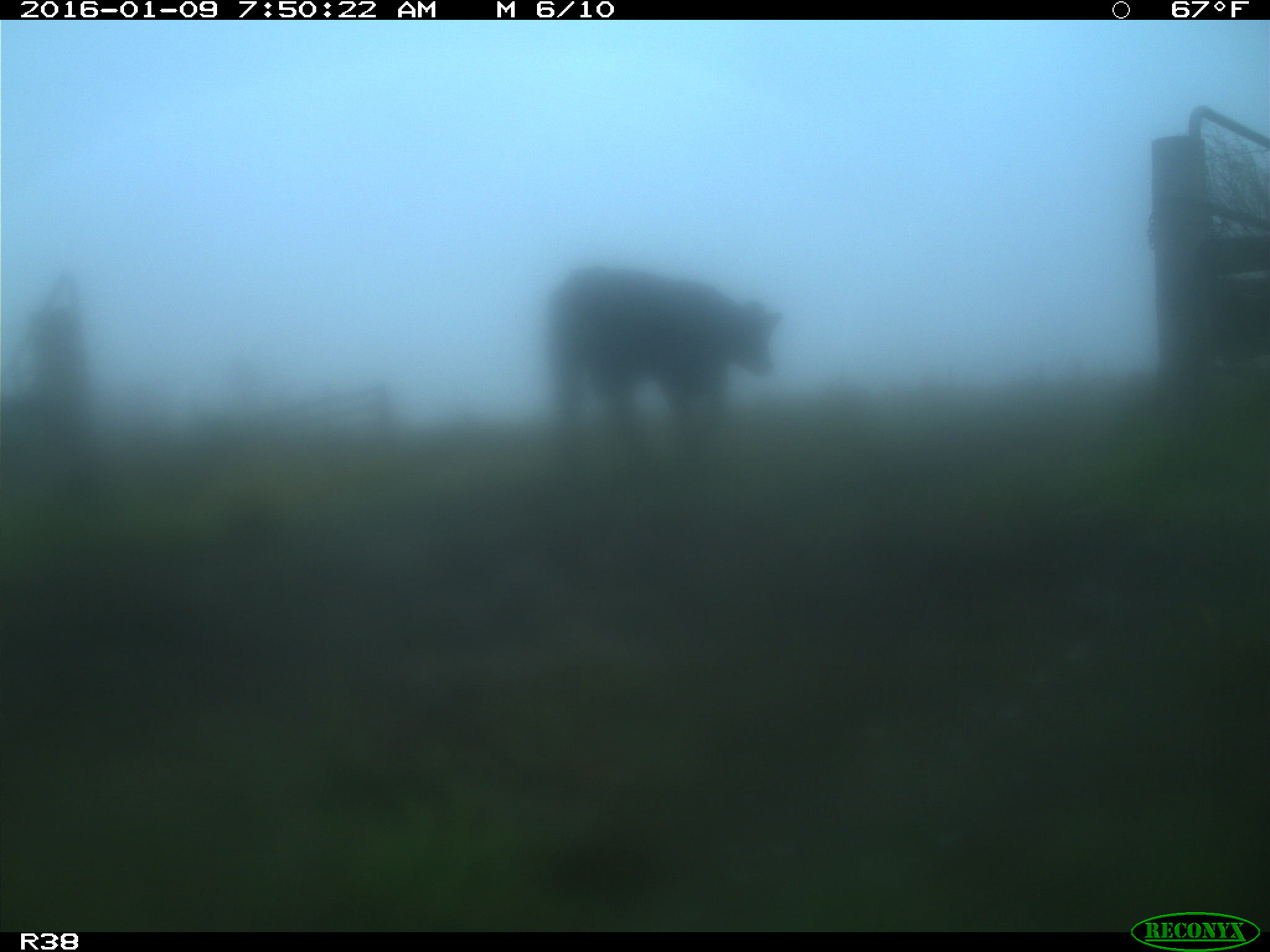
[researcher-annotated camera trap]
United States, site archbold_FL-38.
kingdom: Animalia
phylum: Chordata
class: Mammalia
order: Artiodactyla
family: Bovidae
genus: Bos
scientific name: Bos taurus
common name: domestic cow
Bos taurus (domestic cow).